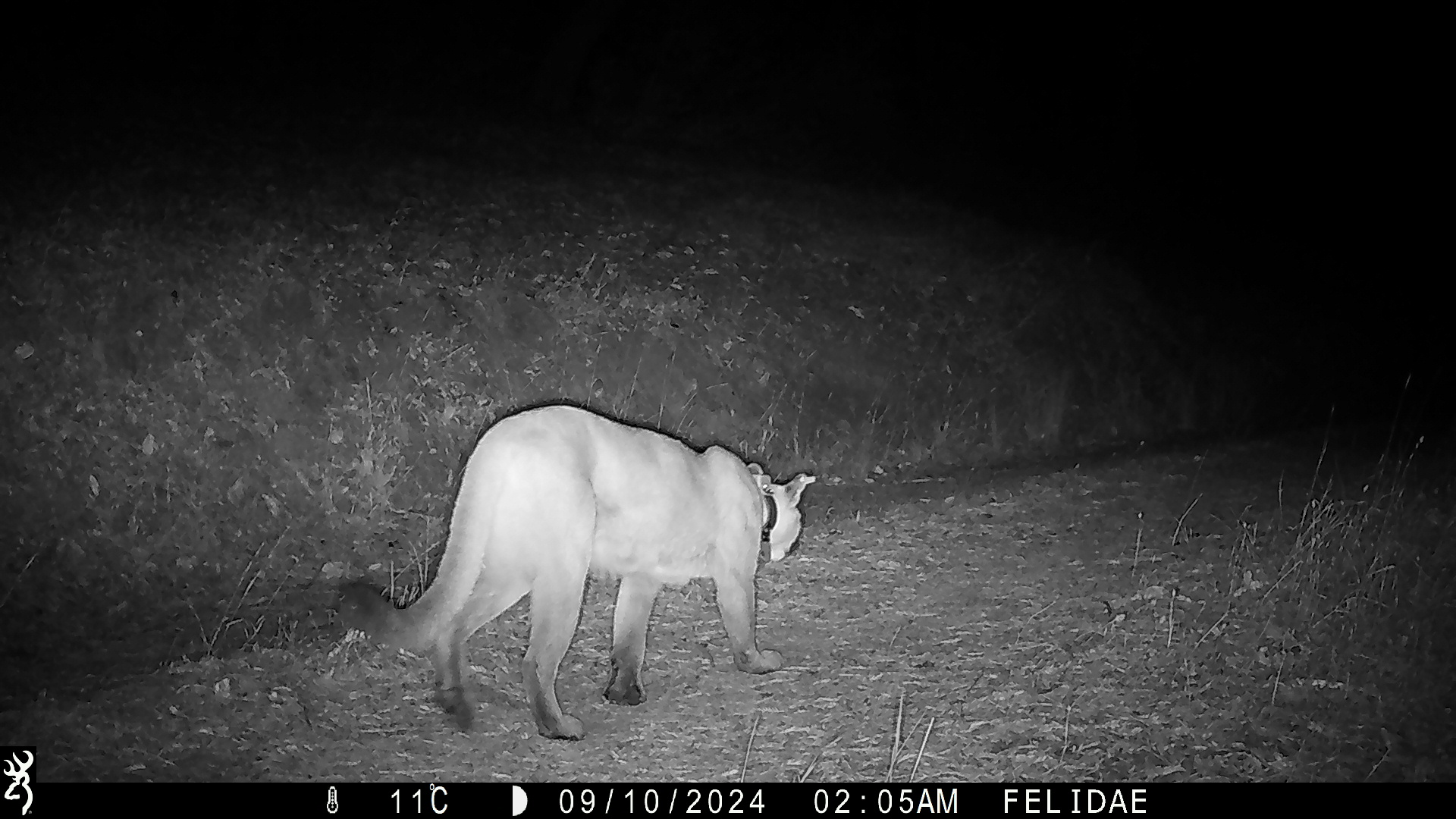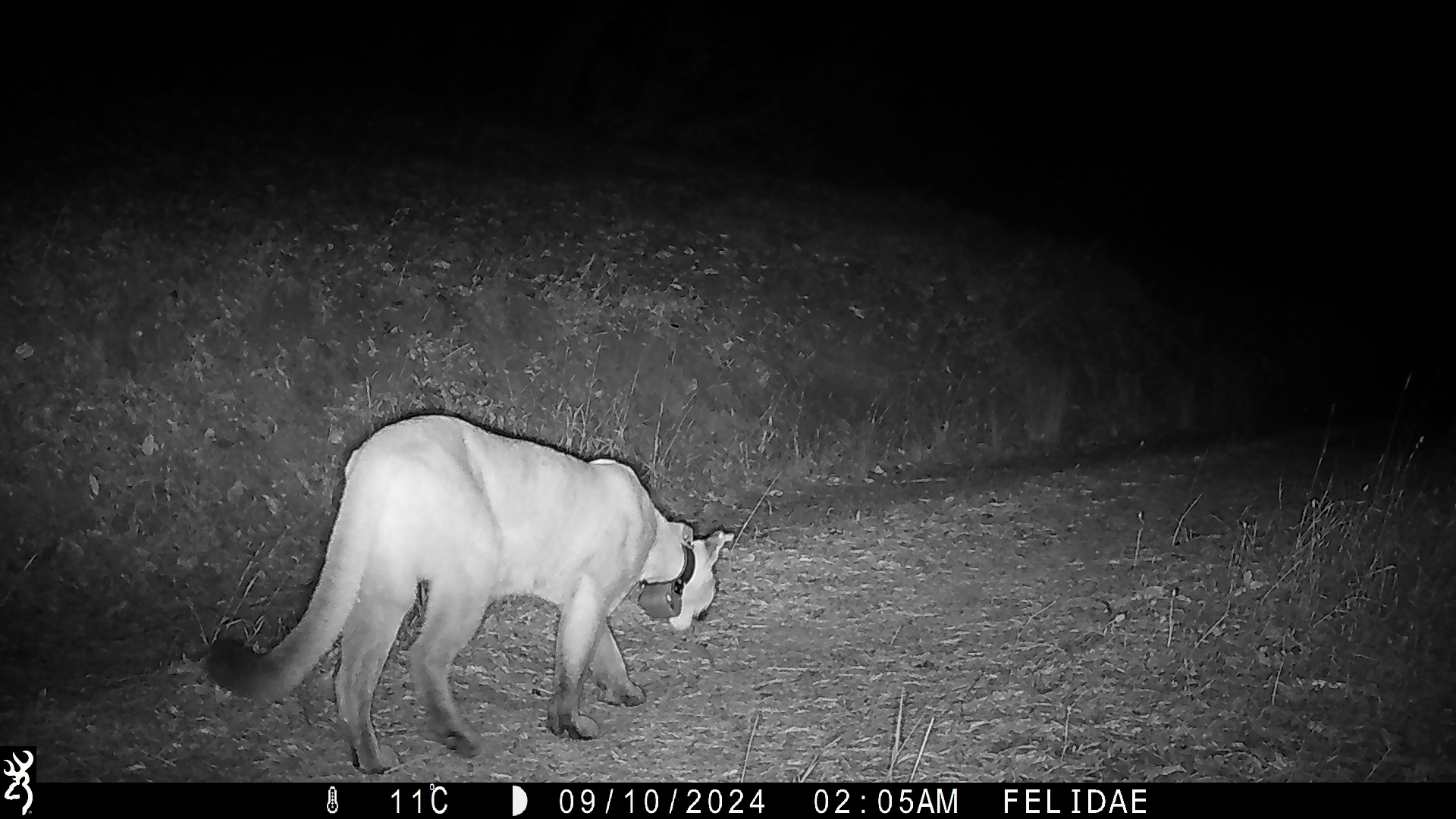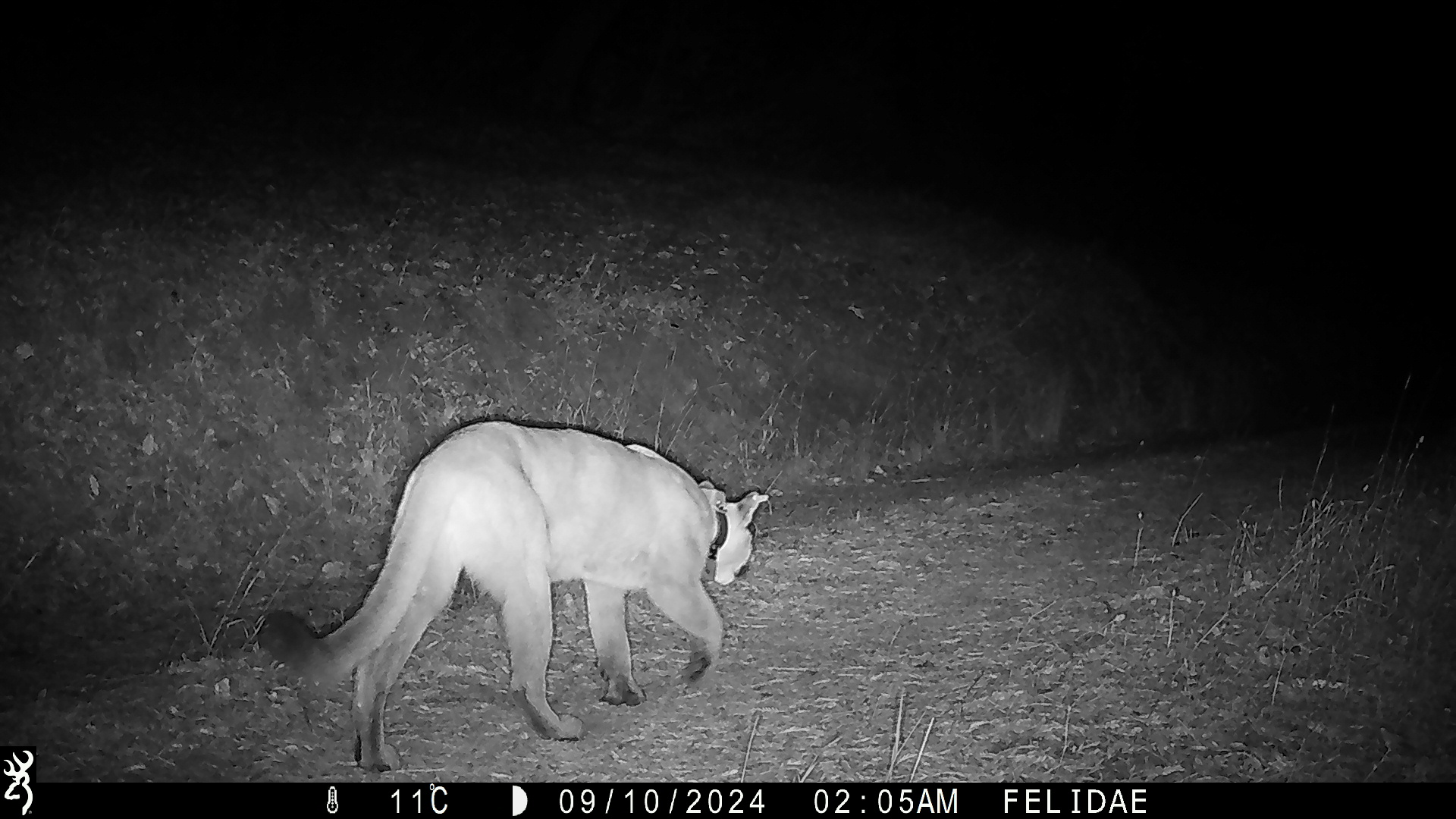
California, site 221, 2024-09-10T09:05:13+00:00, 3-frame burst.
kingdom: Animalia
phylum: Chordata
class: Mammalia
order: Carnivora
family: Felidae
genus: Puma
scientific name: Puma concolor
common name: puma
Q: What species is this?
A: Puma (Puma concolor).